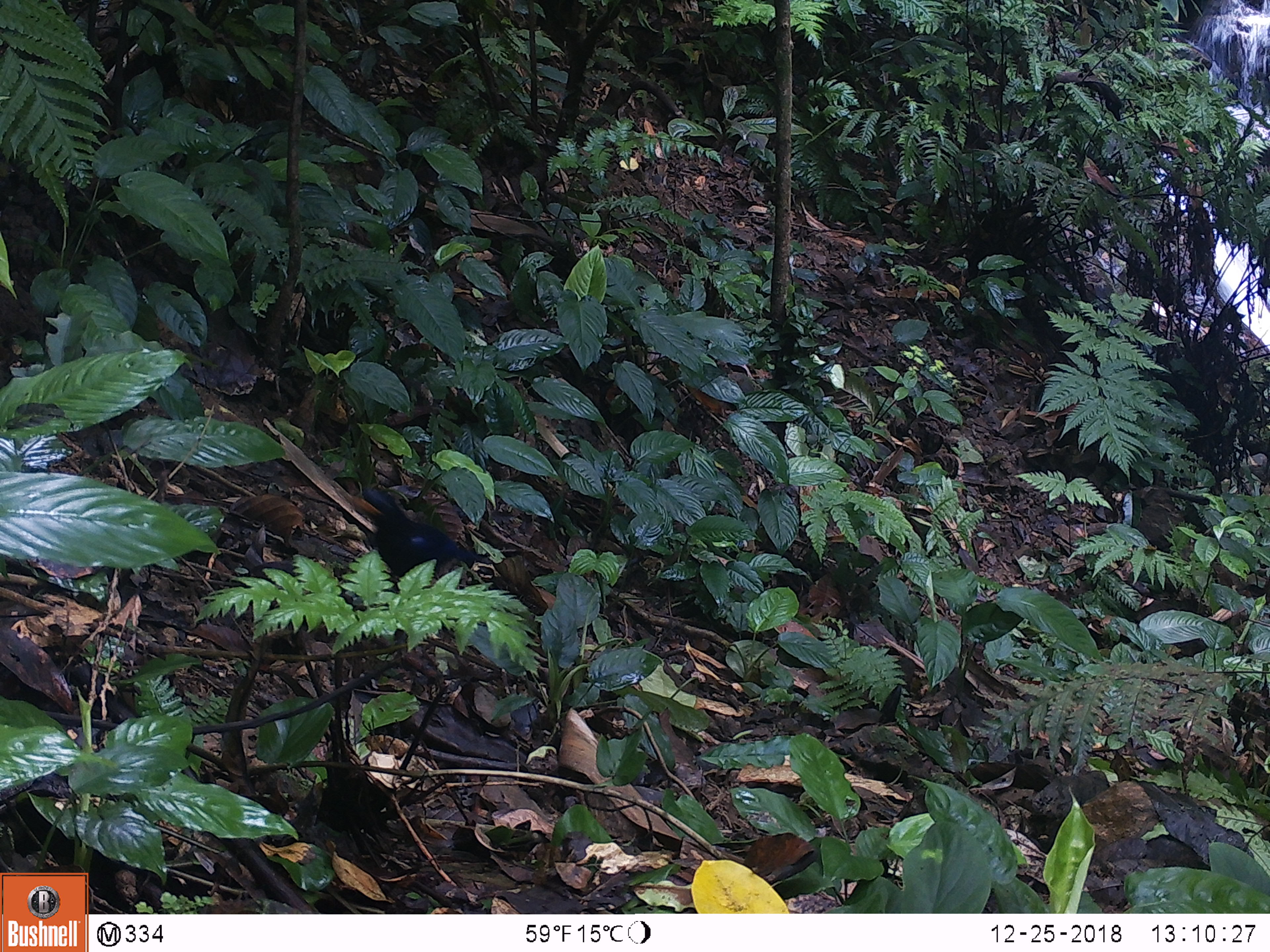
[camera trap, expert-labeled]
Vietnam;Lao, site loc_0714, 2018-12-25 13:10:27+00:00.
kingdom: Animalia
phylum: Chordata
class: Aves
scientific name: Aves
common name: bird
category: unidentified bird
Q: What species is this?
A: Unidentified bird (bird) (Aves).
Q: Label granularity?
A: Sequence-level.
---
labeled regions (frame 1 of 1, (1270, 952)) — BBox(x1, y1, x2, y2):
unidentified bird: BBox(362, 486, 481, 577)